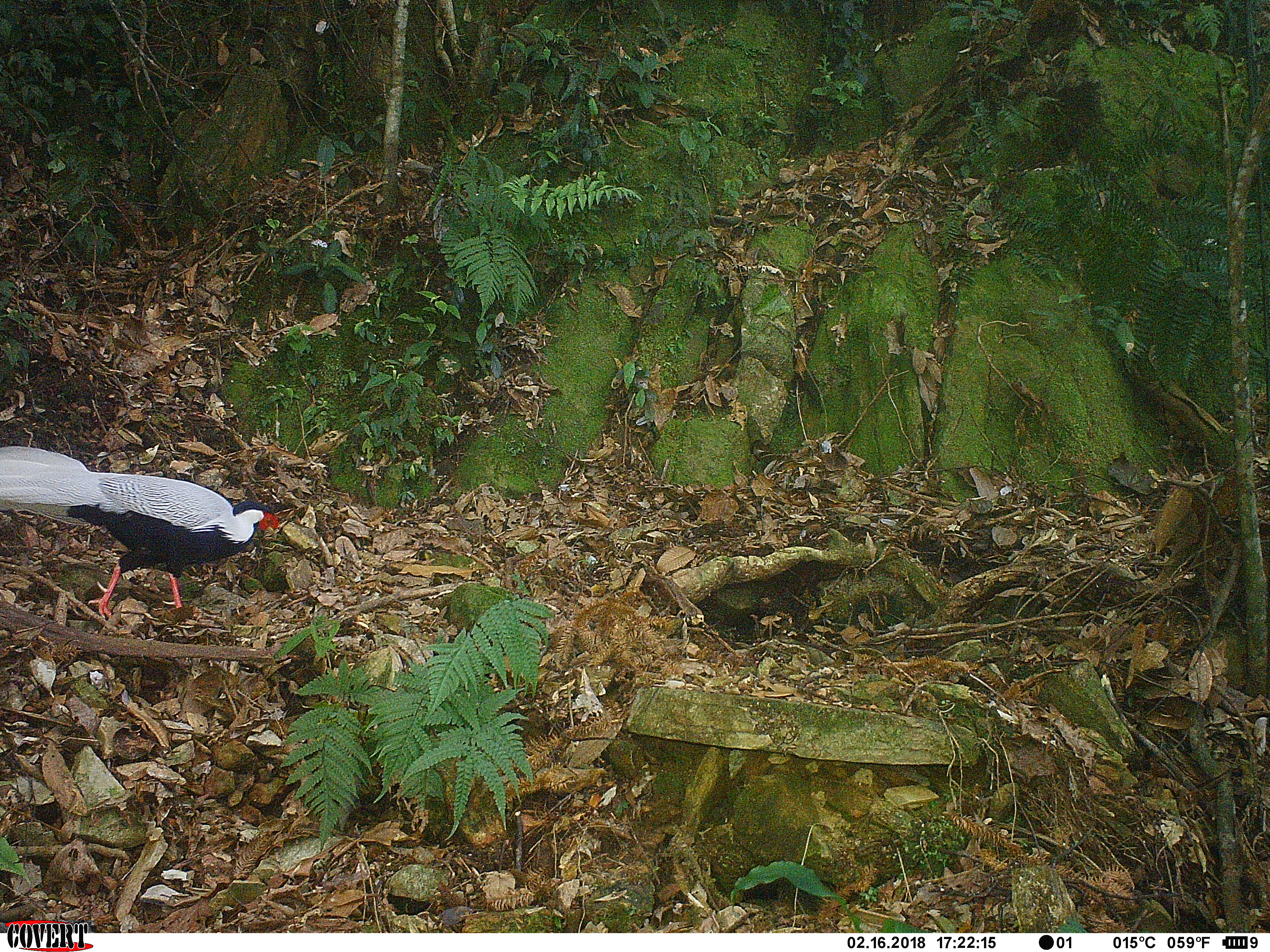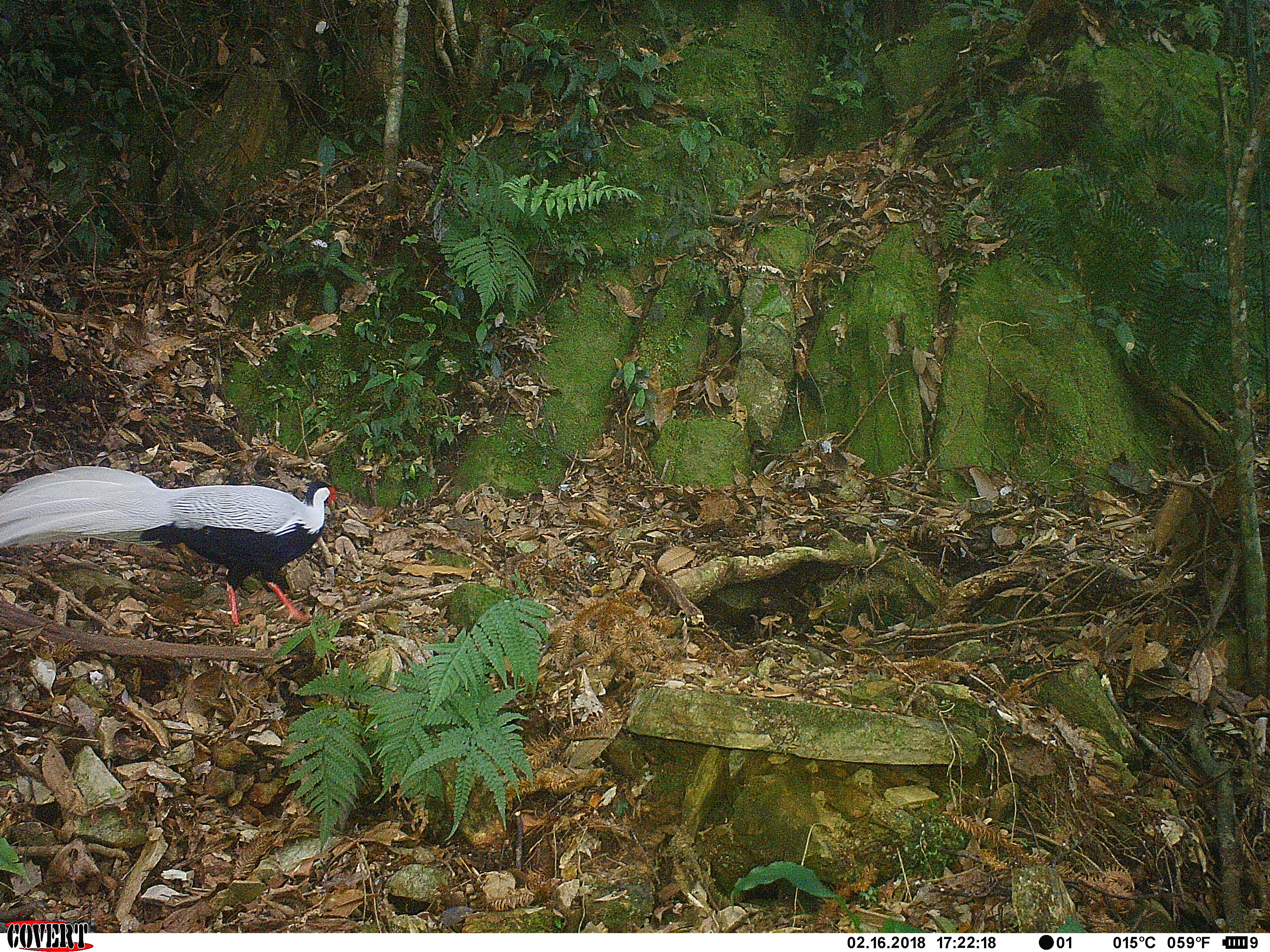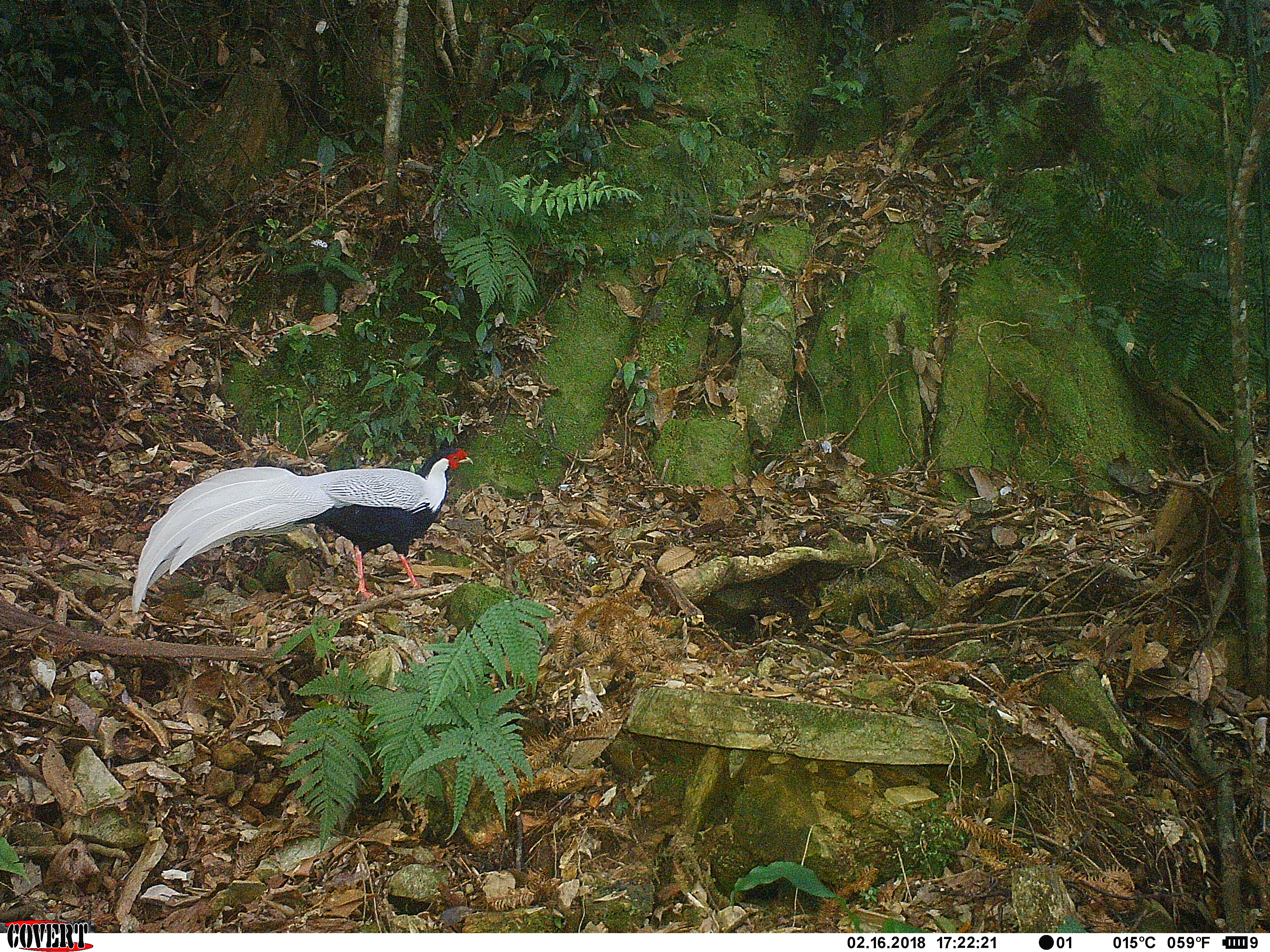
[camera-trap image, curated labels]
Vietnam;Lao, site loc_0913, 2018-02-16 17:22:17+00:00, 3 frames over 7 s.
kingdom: Animalia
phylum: Chordata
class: Aves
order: Galliformes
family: Phasianidae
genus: Lophura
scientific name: Lophura nycthemera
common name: silver pheasant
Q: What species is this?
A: Silver pheasant (Lophura nycthemera).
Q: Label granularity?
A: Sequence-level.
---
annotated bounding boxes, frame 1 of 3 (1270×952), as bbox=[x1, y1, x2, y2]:
silver pheasant: bbox=[0, 444, 280, 619]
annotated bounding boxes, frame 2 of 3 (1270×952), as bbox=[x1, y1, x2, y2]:
silver pheasant: bbox=[0, 464, 336, 627]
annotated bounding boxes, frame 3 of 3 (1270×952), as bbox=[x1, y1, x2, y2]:
silver pheasant: bbox=[132, 446, 473, 612]